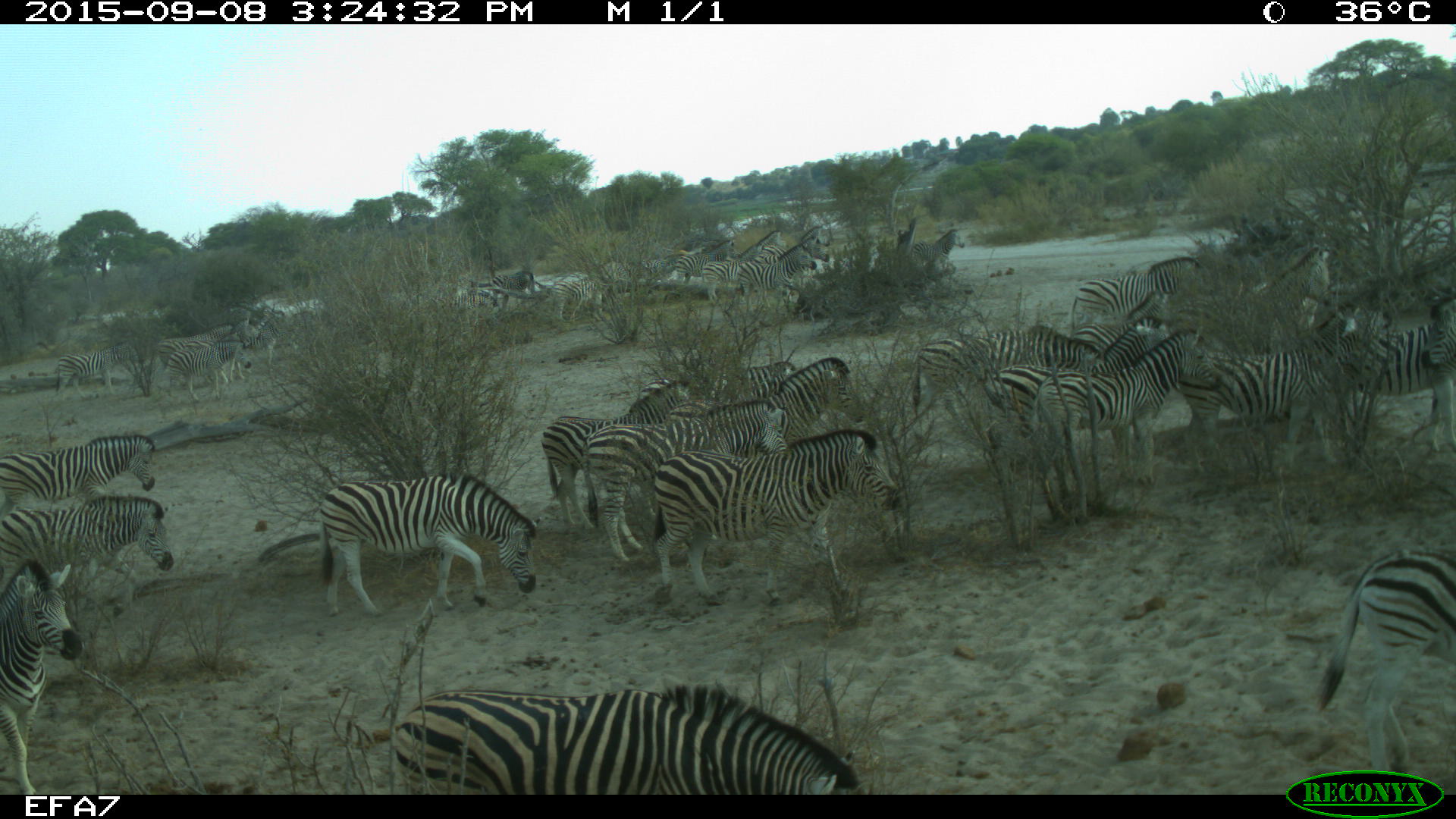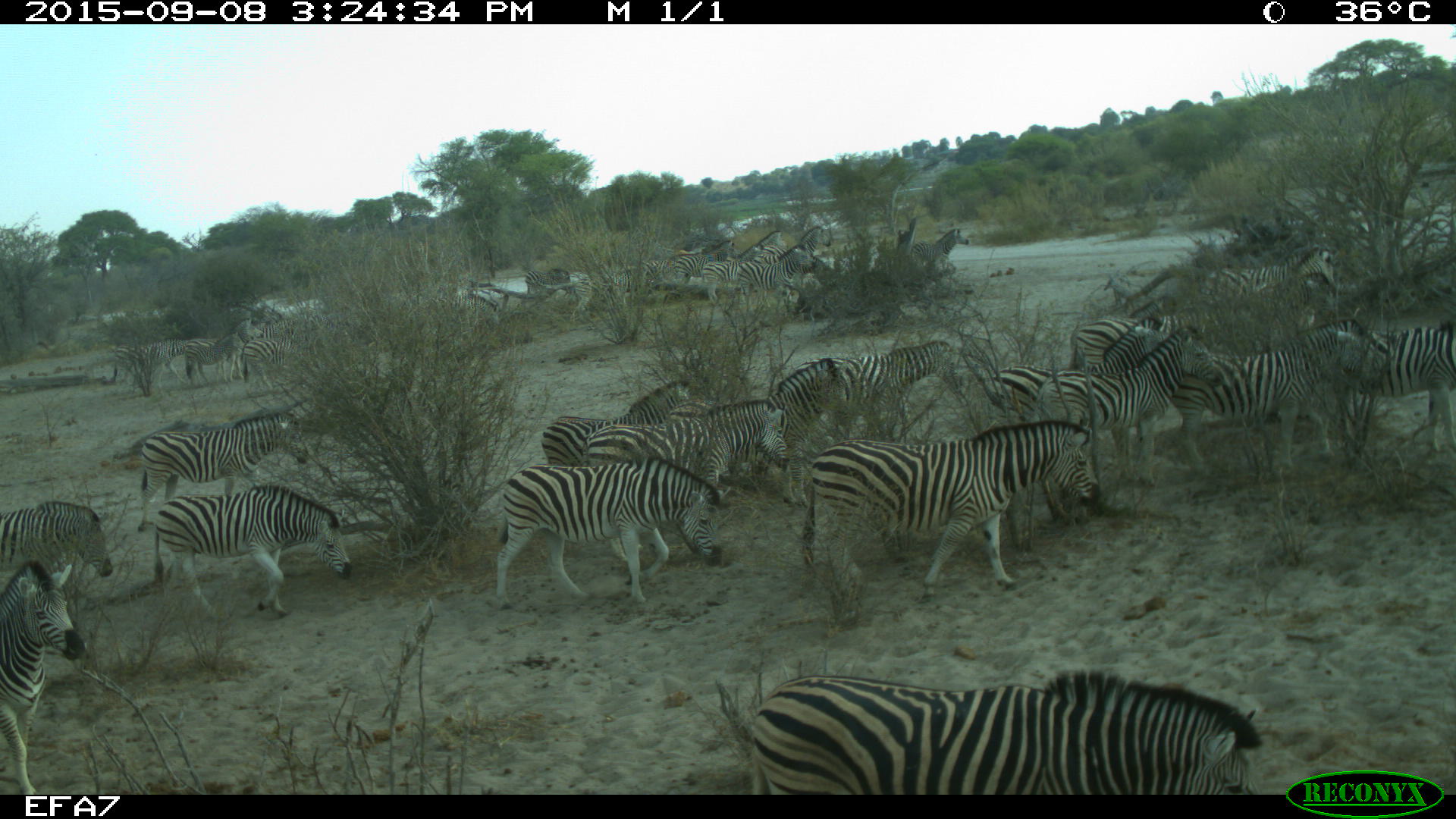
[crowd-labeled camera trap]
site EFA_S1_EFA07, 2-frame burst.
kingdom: Animalia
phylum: Chordata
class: Mammalia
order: Perissodactyla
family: Equidae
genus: Equus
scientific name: Equus quagga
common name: plains zebra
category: zebraplains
Zebraplains (plains zebra) (Equus quagga), count 11-50. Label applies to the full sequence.